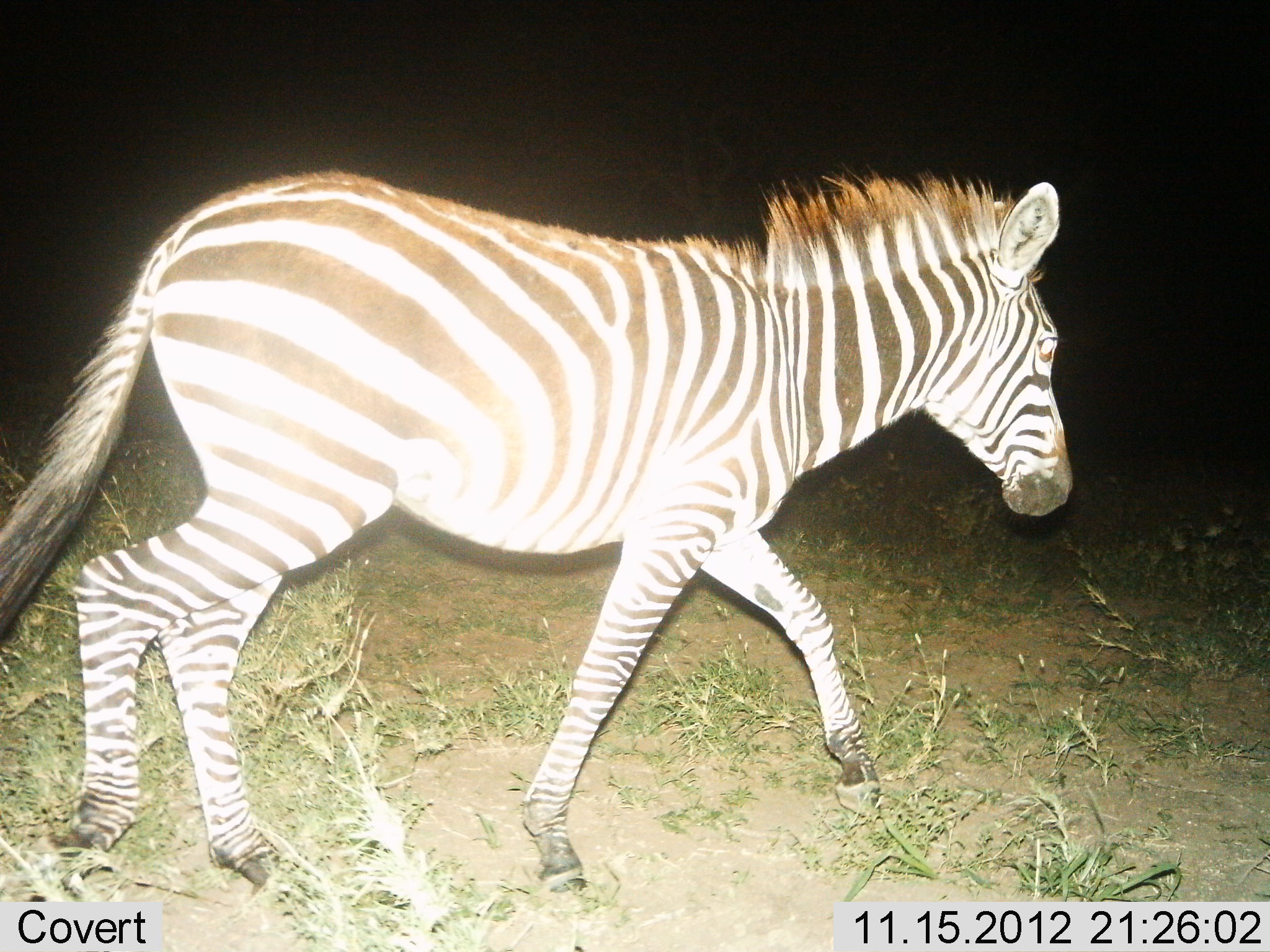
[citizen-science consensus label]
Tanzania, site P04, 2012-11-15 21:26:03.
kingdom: Animalia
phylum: Chordata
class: Mammalia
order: Perissodactyla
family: Equidae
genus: Equus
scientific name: Equus quagga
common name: plains zebra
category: zebra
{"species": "zebra (plains zebra) (Equus quagga)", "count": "1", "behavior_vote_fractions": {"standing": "0%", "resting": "0%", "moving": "100%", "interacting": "0%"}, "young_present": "0%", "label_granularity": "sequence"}